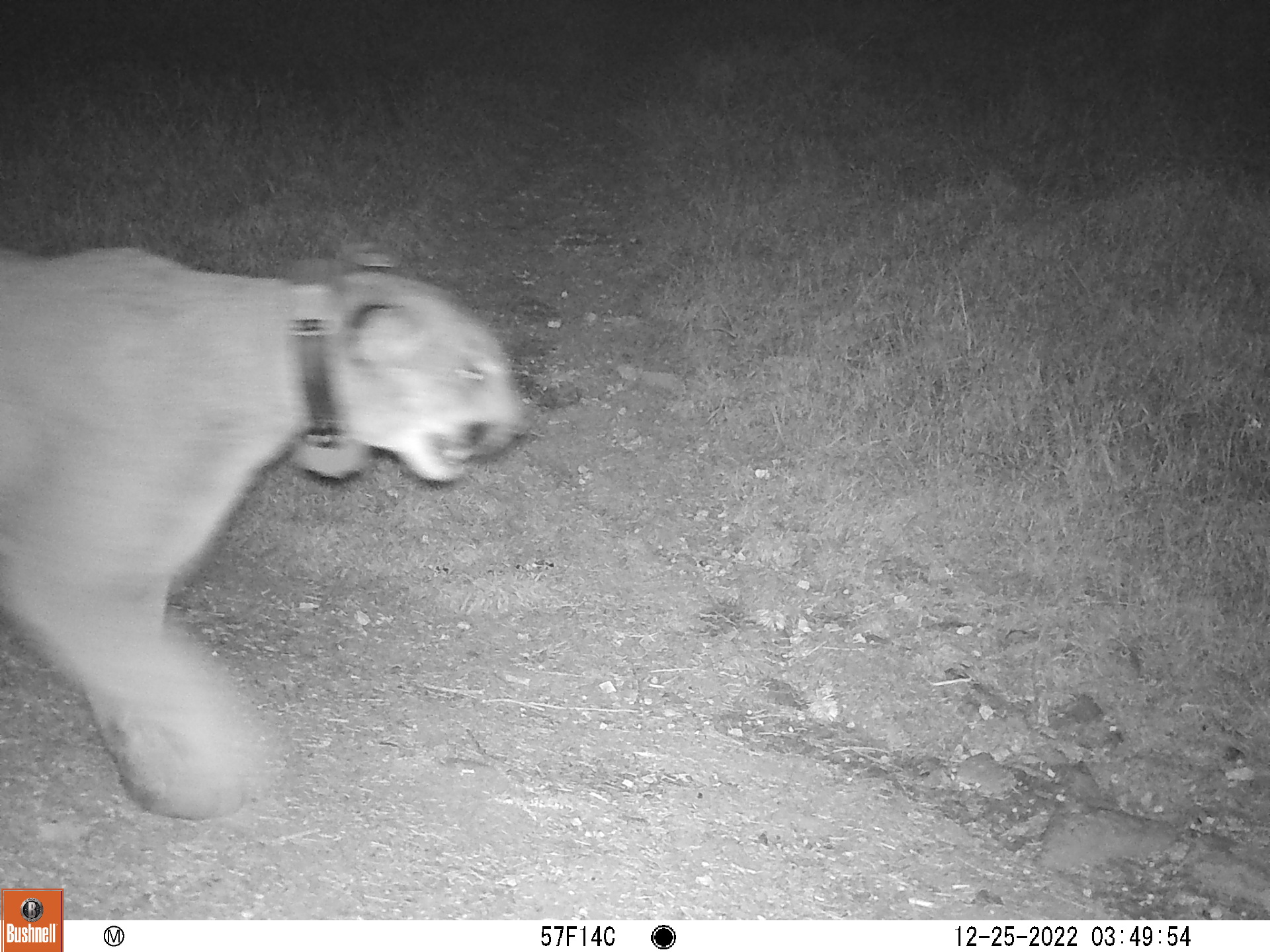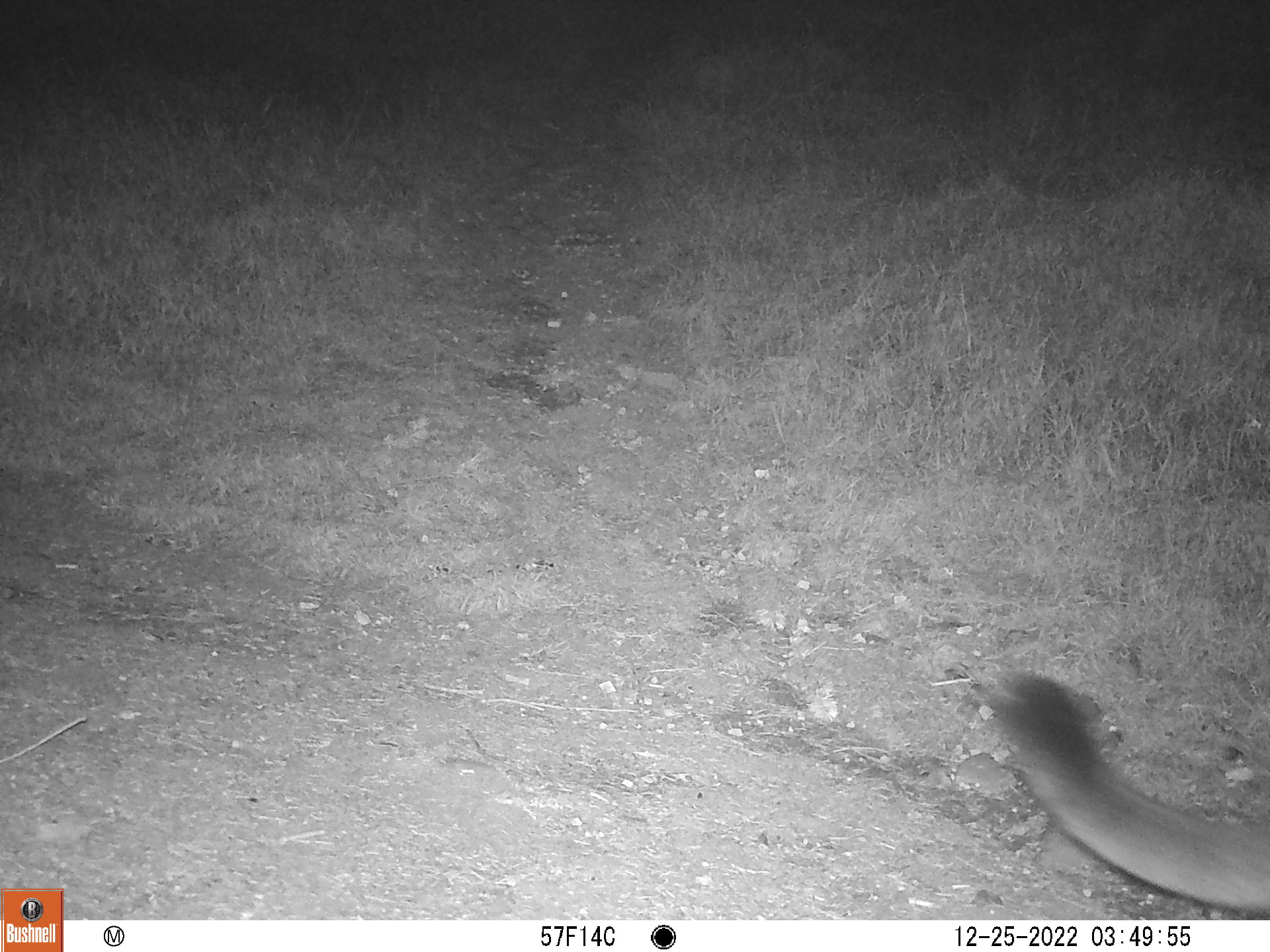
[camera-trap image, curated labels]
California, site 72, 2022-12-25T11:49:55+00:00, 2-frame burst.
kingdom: Animalia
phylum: Chordata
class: Mammalia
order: Carnivora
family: Felidae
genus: Puma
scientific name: Puma concolor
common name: puma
Puma (Puma concolor).